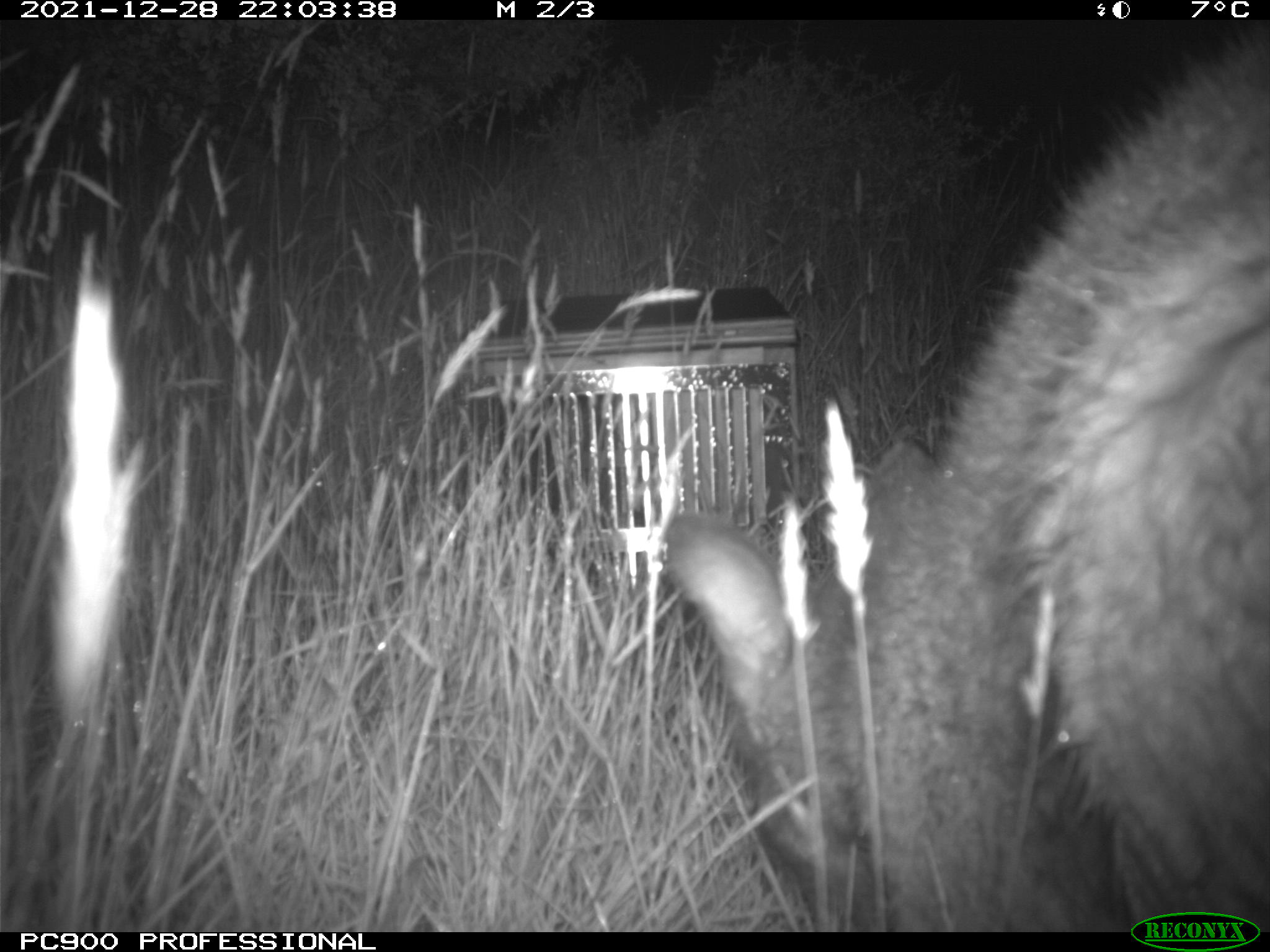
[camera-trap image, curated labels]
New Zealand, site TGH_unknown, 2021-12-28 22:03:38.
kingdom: Animalia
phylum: Chordata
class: Mammalia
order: Diprotodontia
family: Macropodidae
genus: Notamacropus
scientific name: Notamacropus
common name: wallaby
Wallaby (Notamacropus).